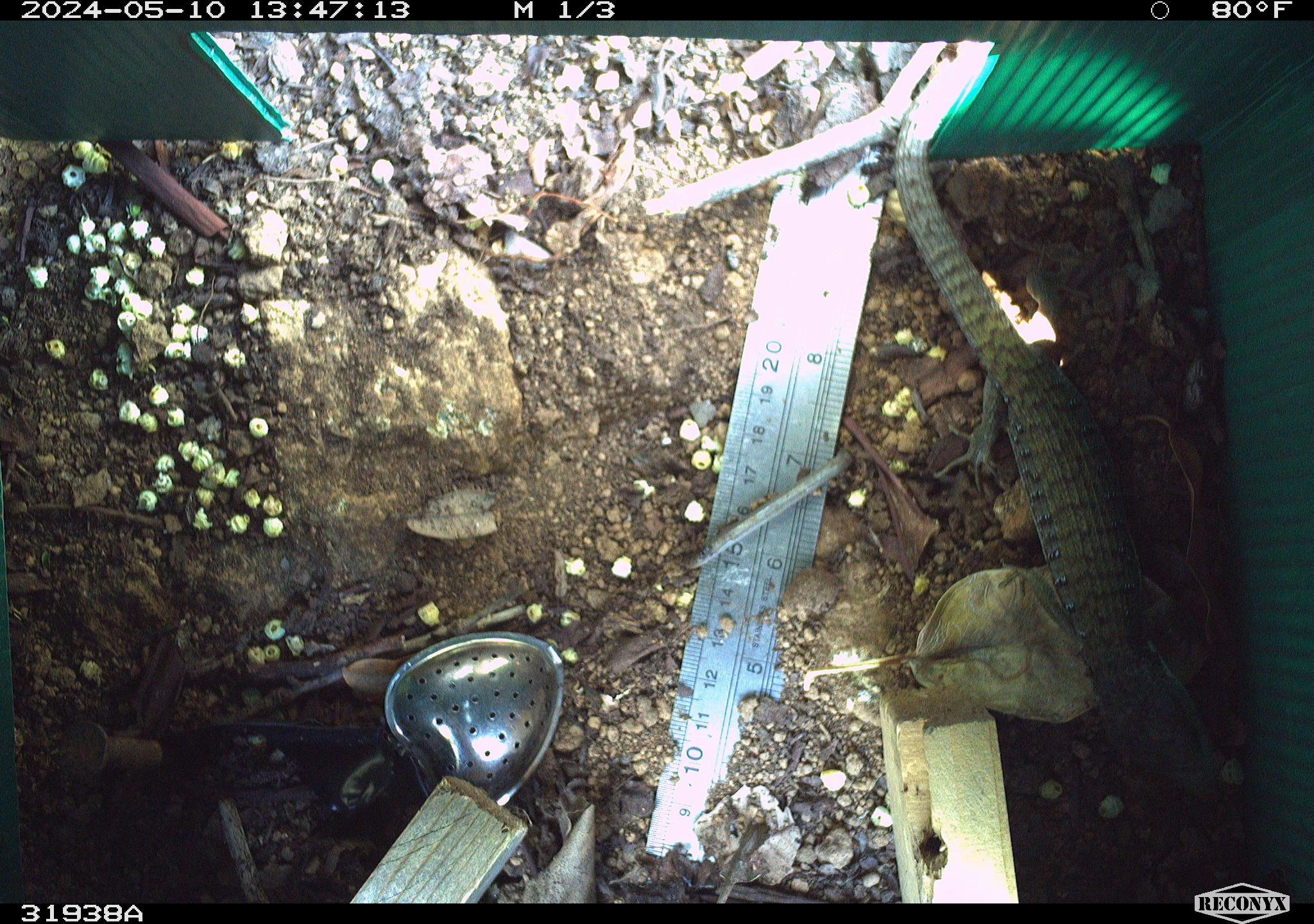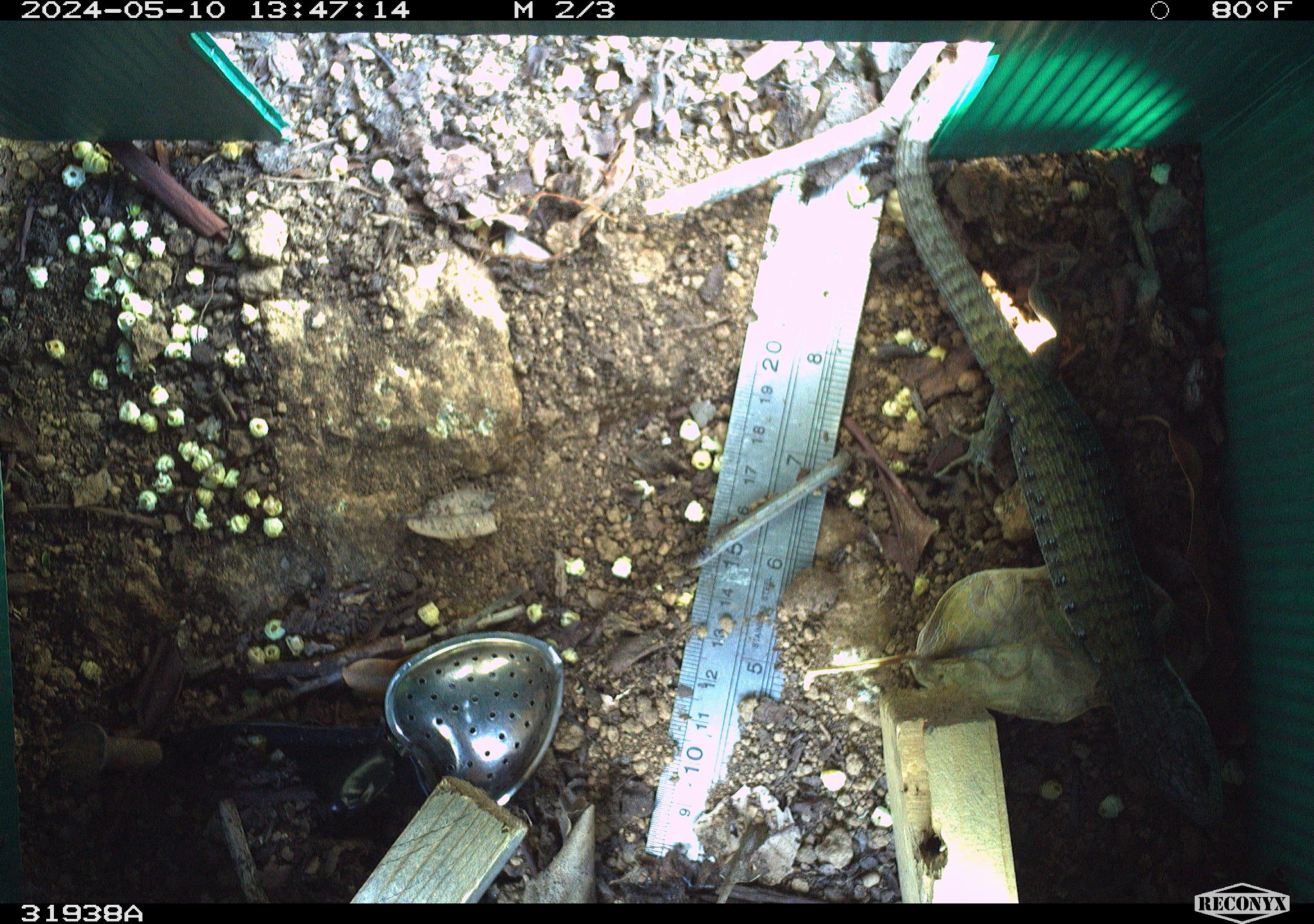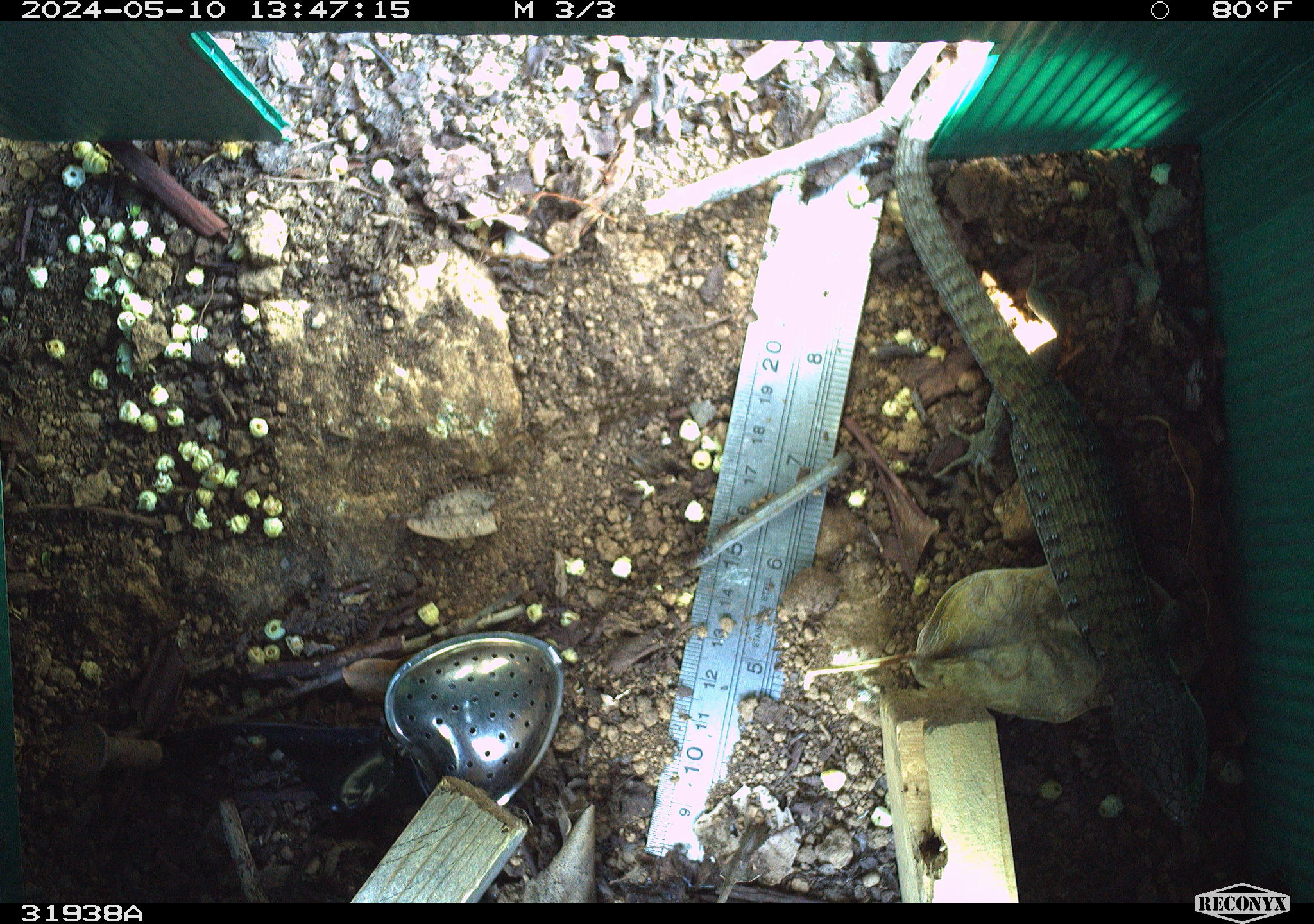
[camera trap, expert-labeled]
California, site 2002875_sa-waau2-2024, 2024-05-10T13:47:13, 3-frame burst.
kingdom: Animalia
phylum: Chordata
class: Reptilia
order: Squamata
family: Anguidae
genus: Elgaria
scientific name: Elgaria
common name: alligator lizards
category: elgaria species